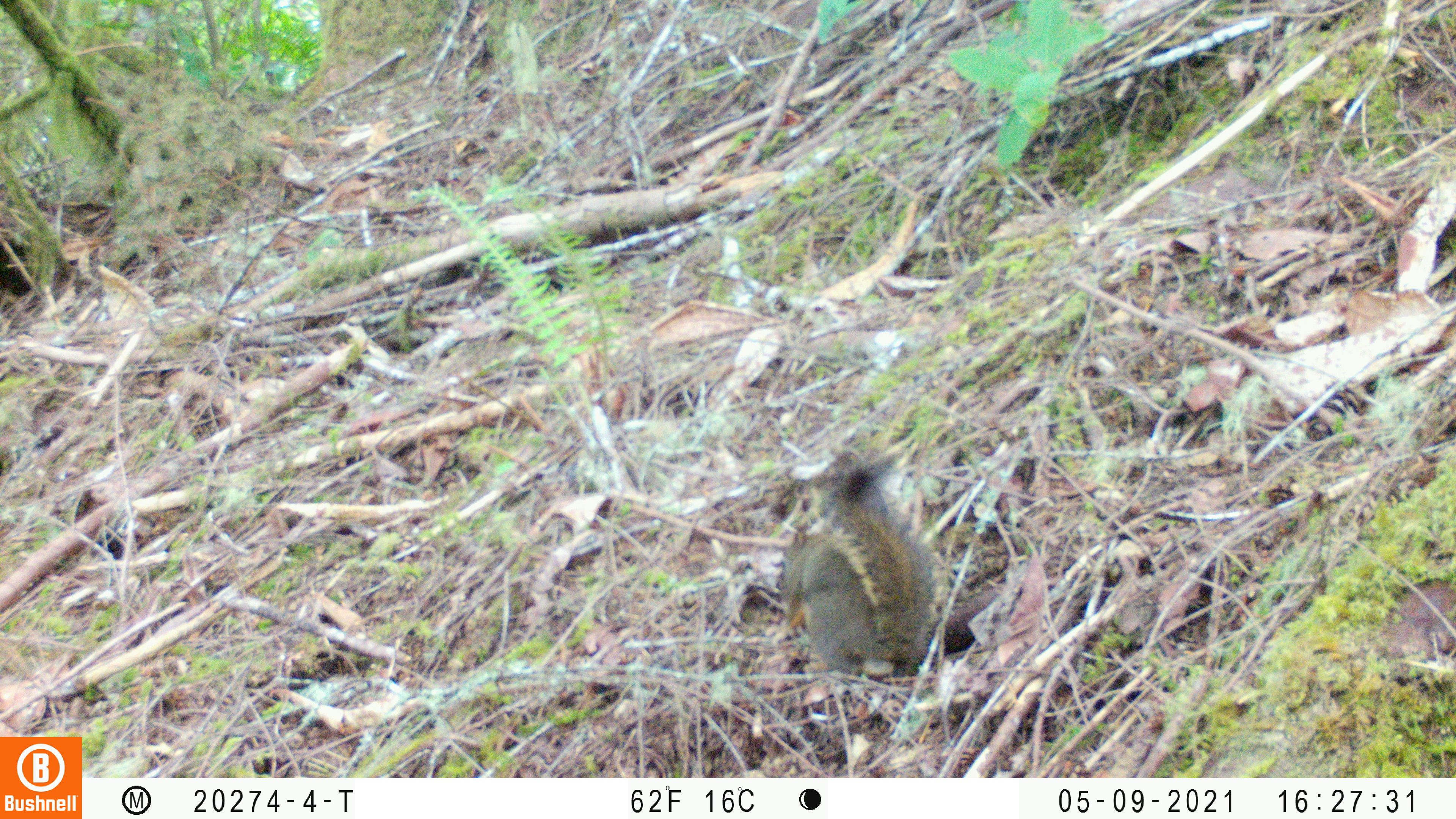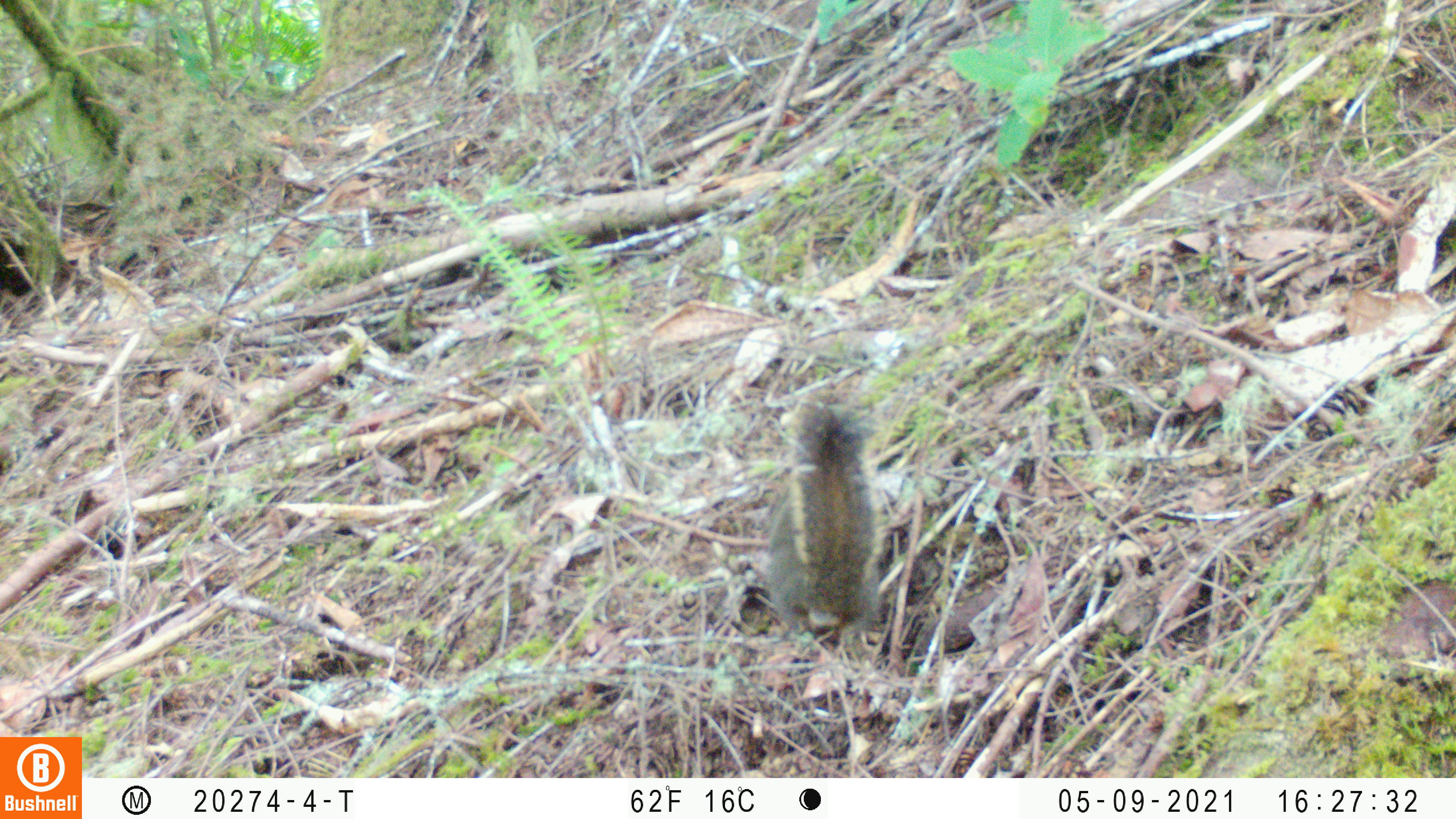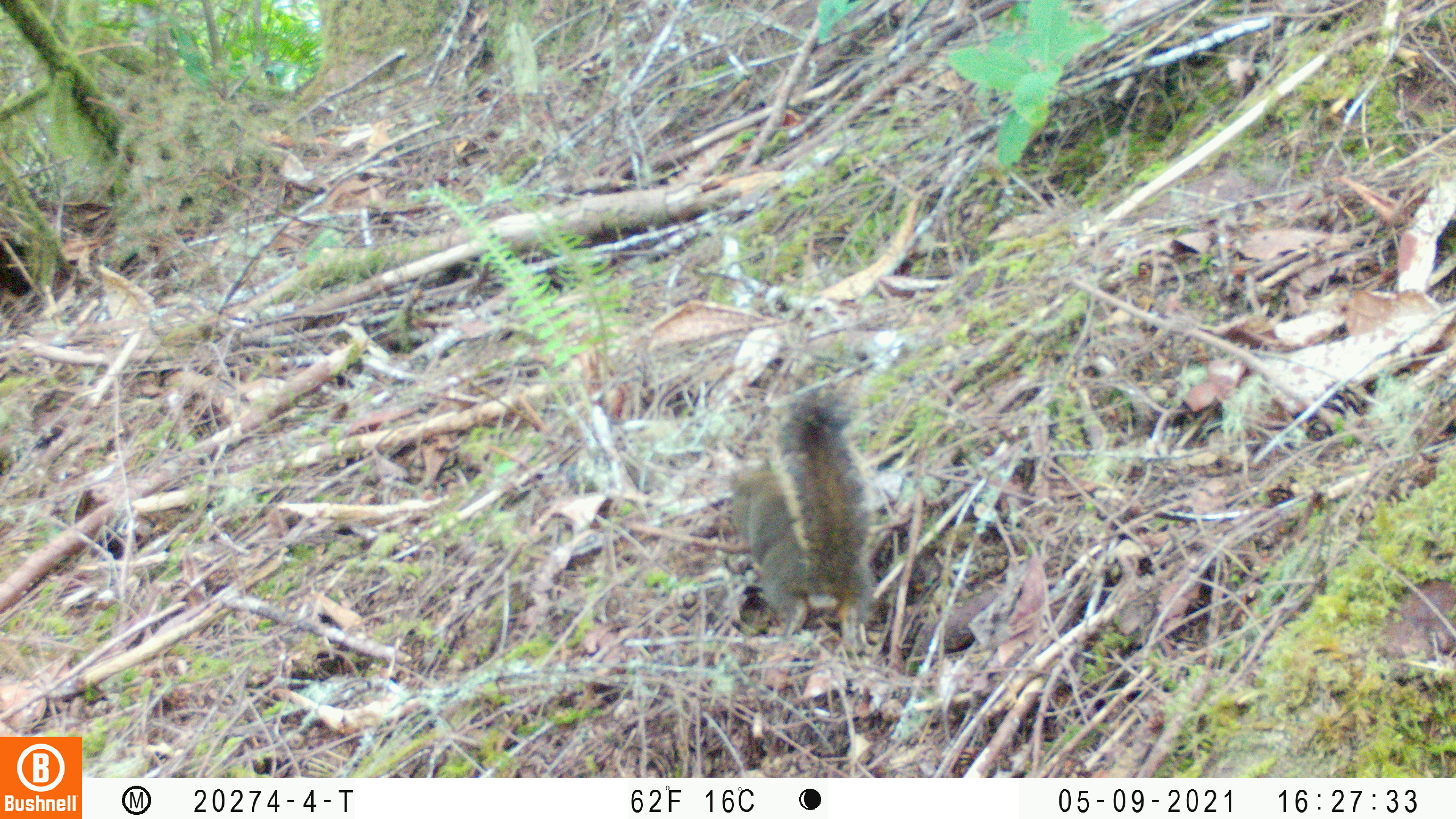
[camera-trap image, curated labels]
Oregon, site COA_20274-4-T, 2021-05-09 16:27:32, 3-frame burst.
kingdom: Animalia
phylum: Chordata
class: Mammalia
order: Rodentia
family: Sciuridae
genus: Tamiasciurus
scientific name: Tamiasciurus douglasii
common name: douglas squirrel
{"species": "douglas squirrel (Tamiasciurus douglasii)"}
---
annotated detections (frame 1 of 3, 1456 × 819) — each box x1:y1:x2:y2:
douglas squirrel: 773:442:947:690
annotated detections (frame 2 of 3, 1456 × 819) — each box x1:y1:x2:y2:
douglas squirrel: 749:391:899:650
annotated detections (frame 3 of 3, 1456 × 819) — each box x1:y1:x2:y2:
douglas squirrel: 722:377:885:648